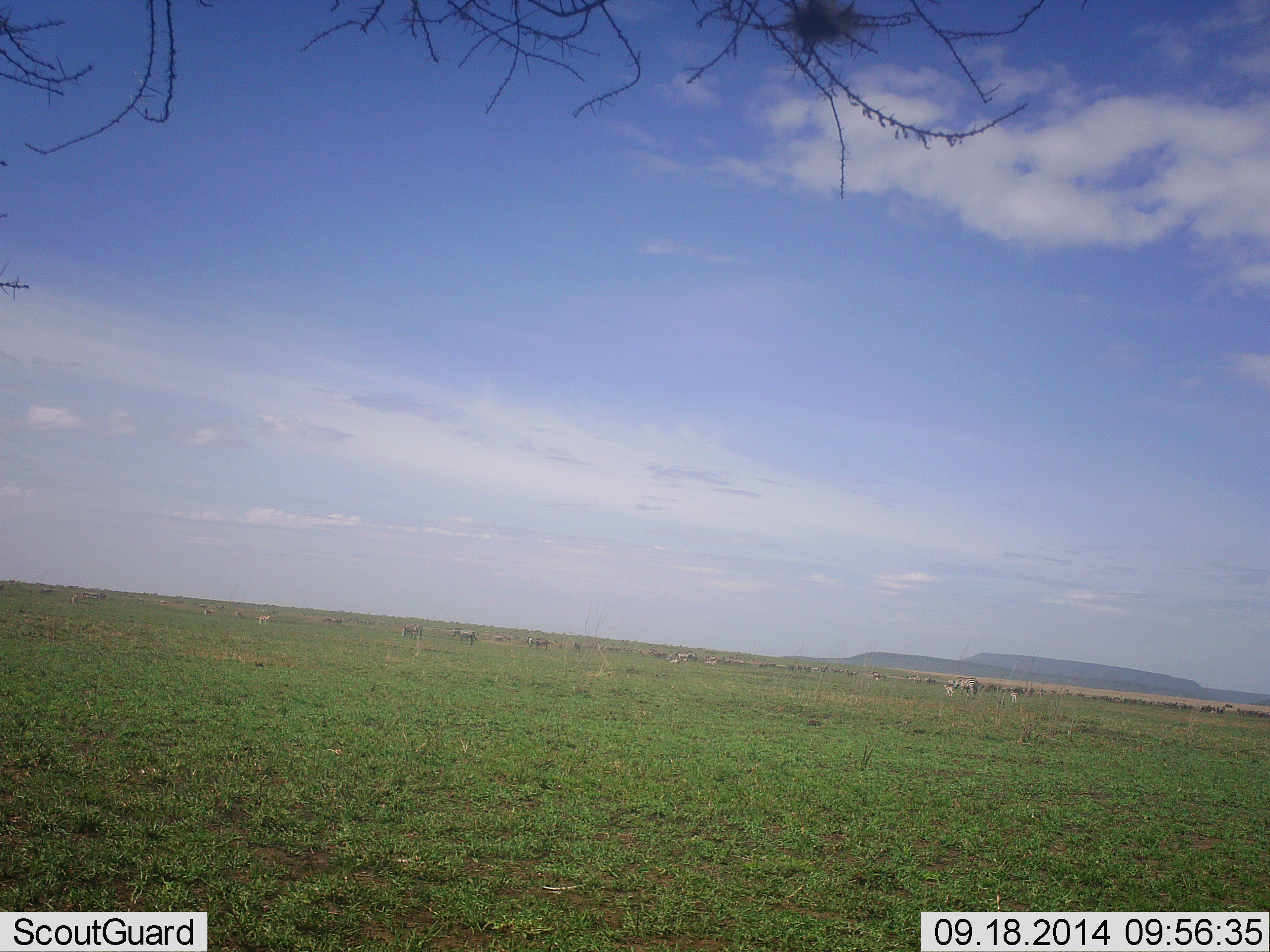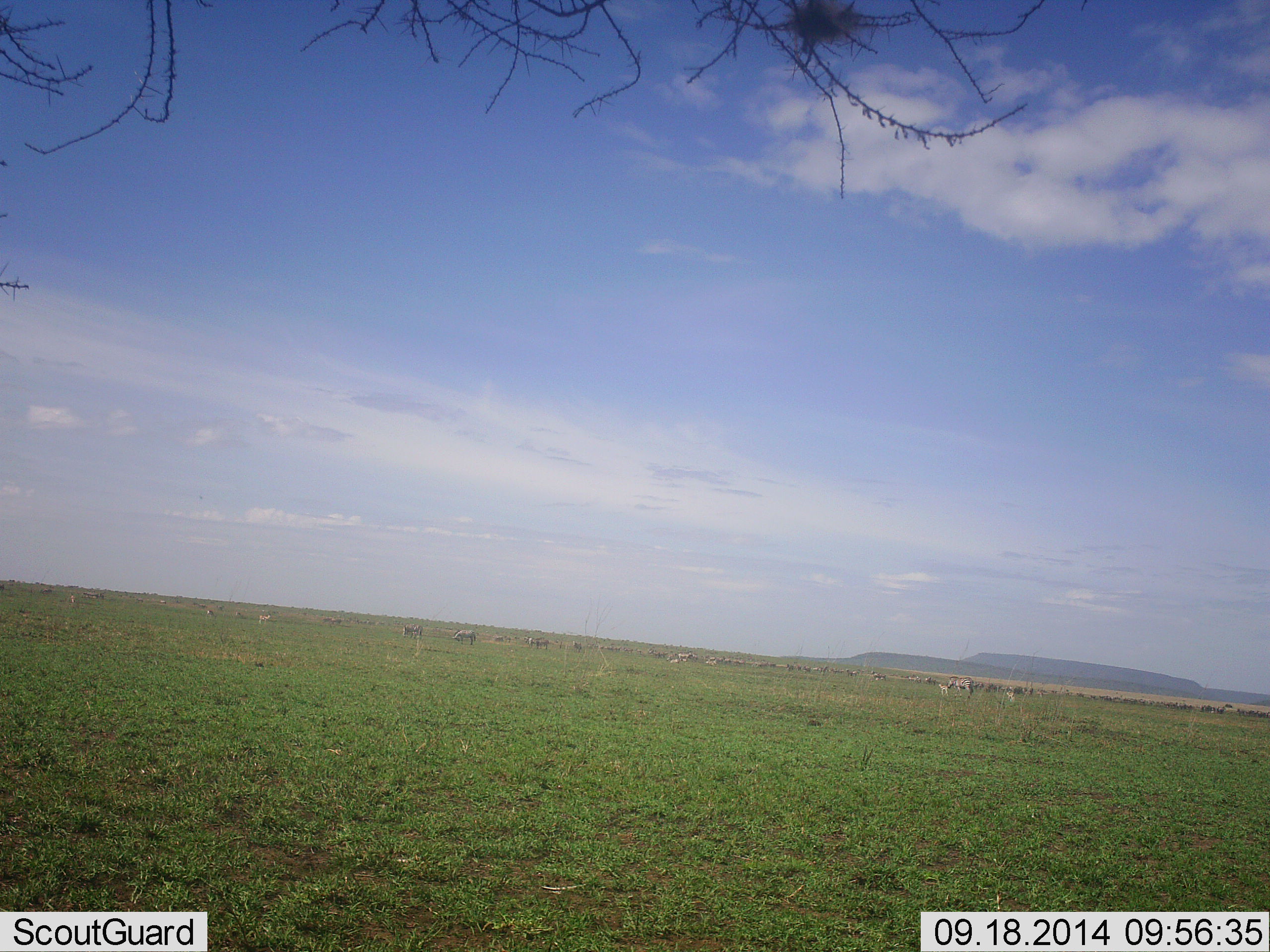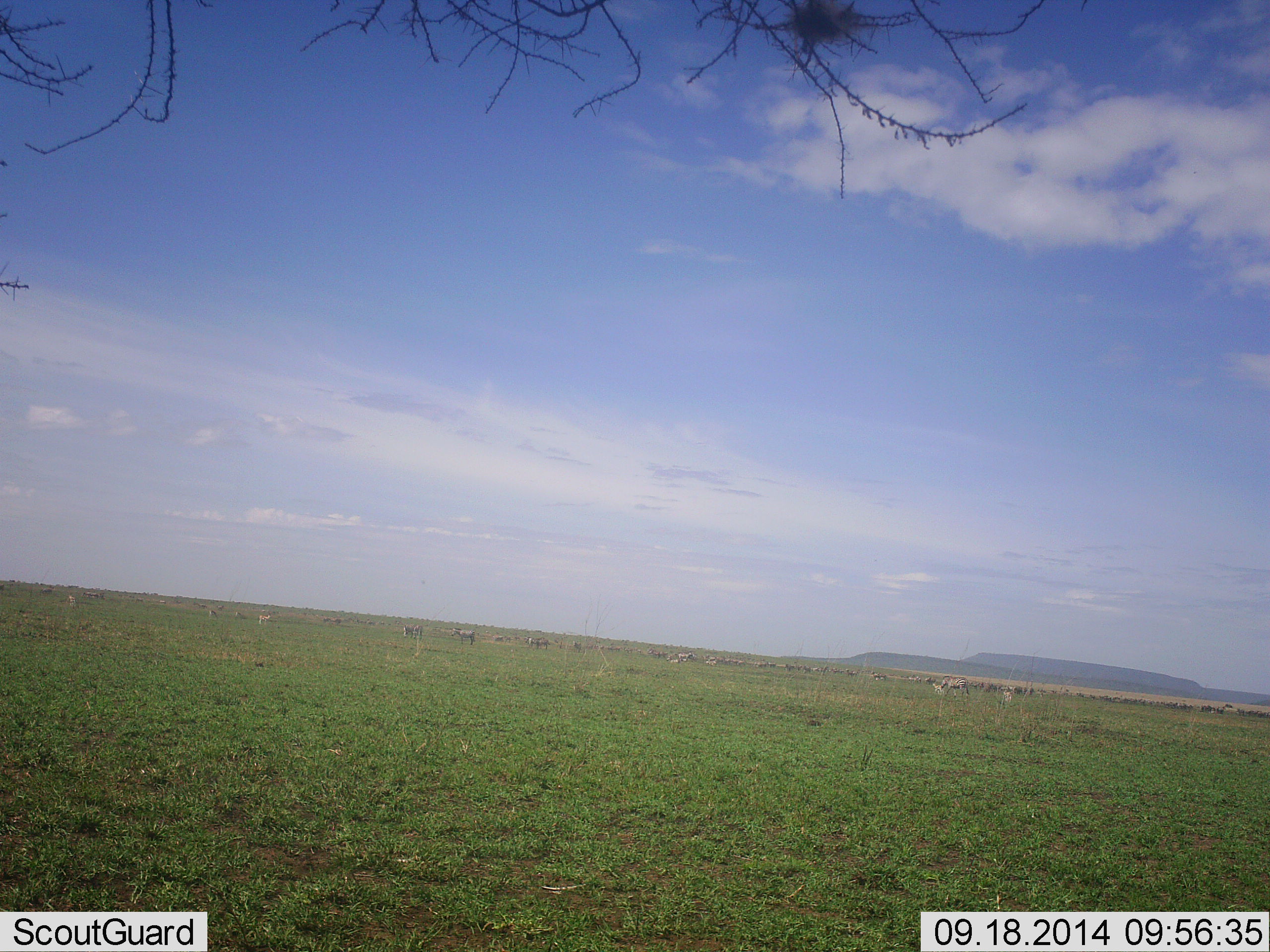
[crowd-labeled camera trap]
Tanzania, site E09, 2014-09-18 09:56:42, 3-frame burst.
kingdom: Animalia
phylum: Chordata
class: Mammalia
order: Perissodactyla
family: Equidae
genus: Equus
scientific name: Equus quagga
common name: plains zebra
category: zebra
Zebra (plains zebra) (Equus quagga), count 11-50. Behavior (volunteer vote fractions): standing 75%, resting 0%, moving 50%, interacting 0%. Young present (vote fraction): 0%. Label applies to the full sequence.